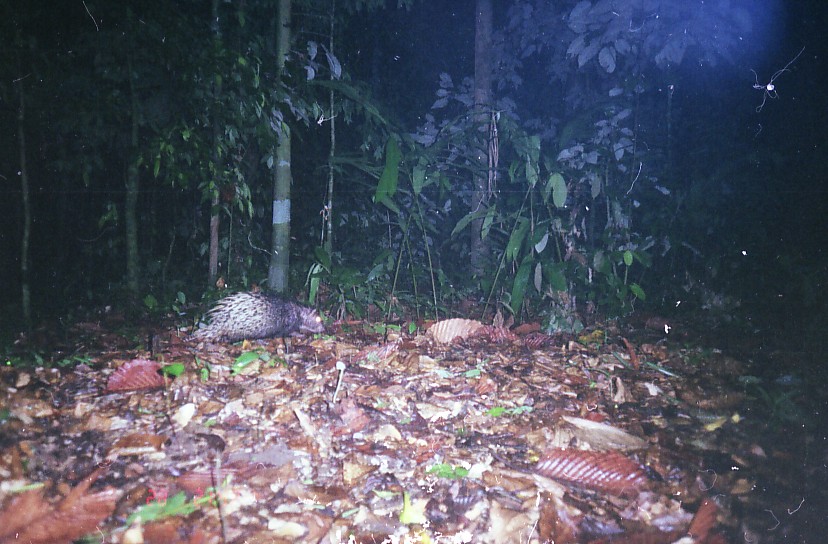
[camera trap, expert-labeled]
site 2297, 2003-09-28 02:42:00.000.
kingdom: Animalia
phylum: Chordata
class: Mammalia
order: Rodentia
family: Hystricidae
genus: Hystrix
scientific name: Hystrix brachyura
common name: east asian porcupine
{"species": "Hystrix brachyura (east asian porcupine)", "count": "1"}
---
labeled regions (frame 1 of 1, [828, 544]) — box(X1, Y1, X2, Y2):
hystrix brachyura: box(182, 290, 327, 345)